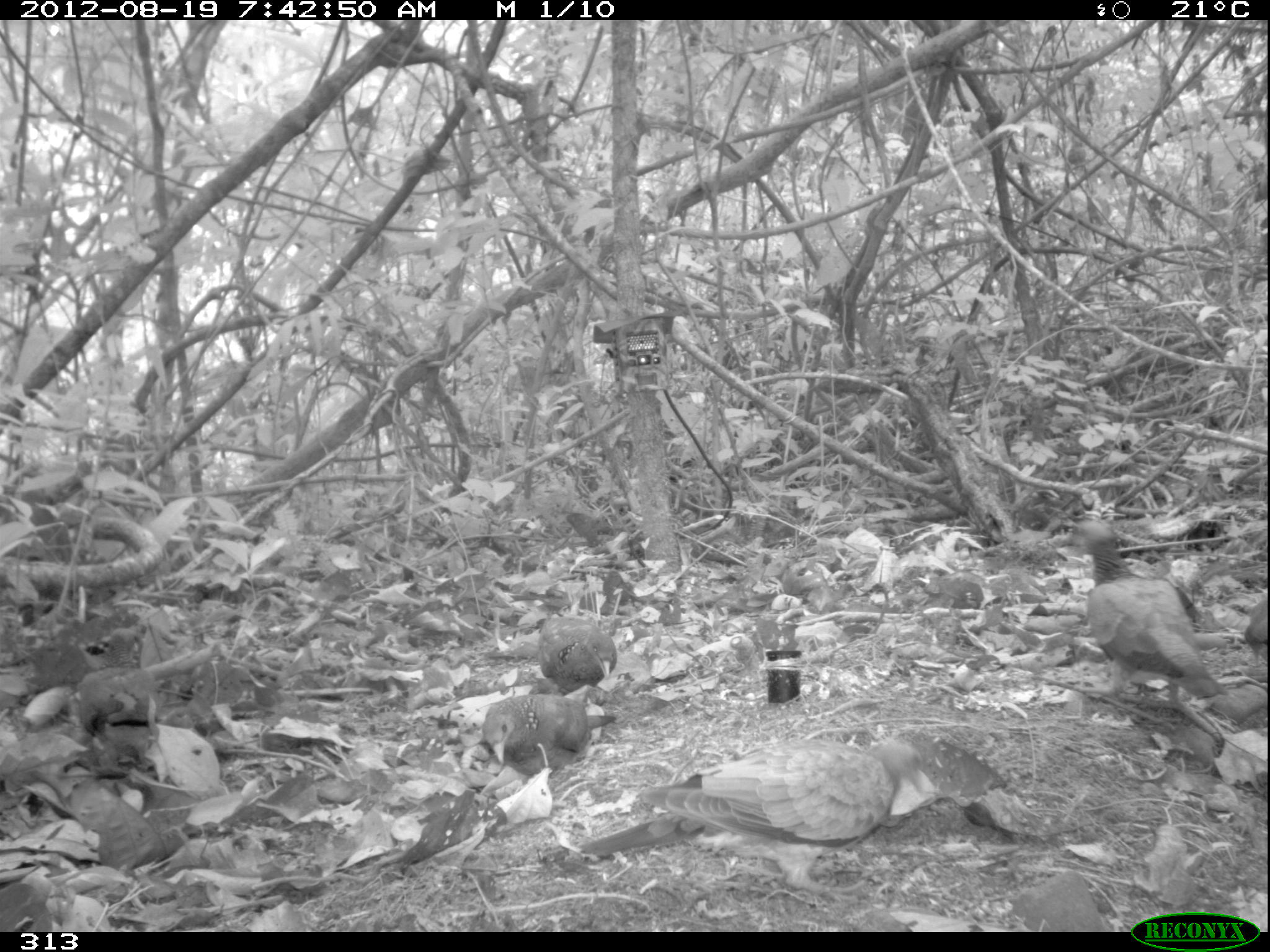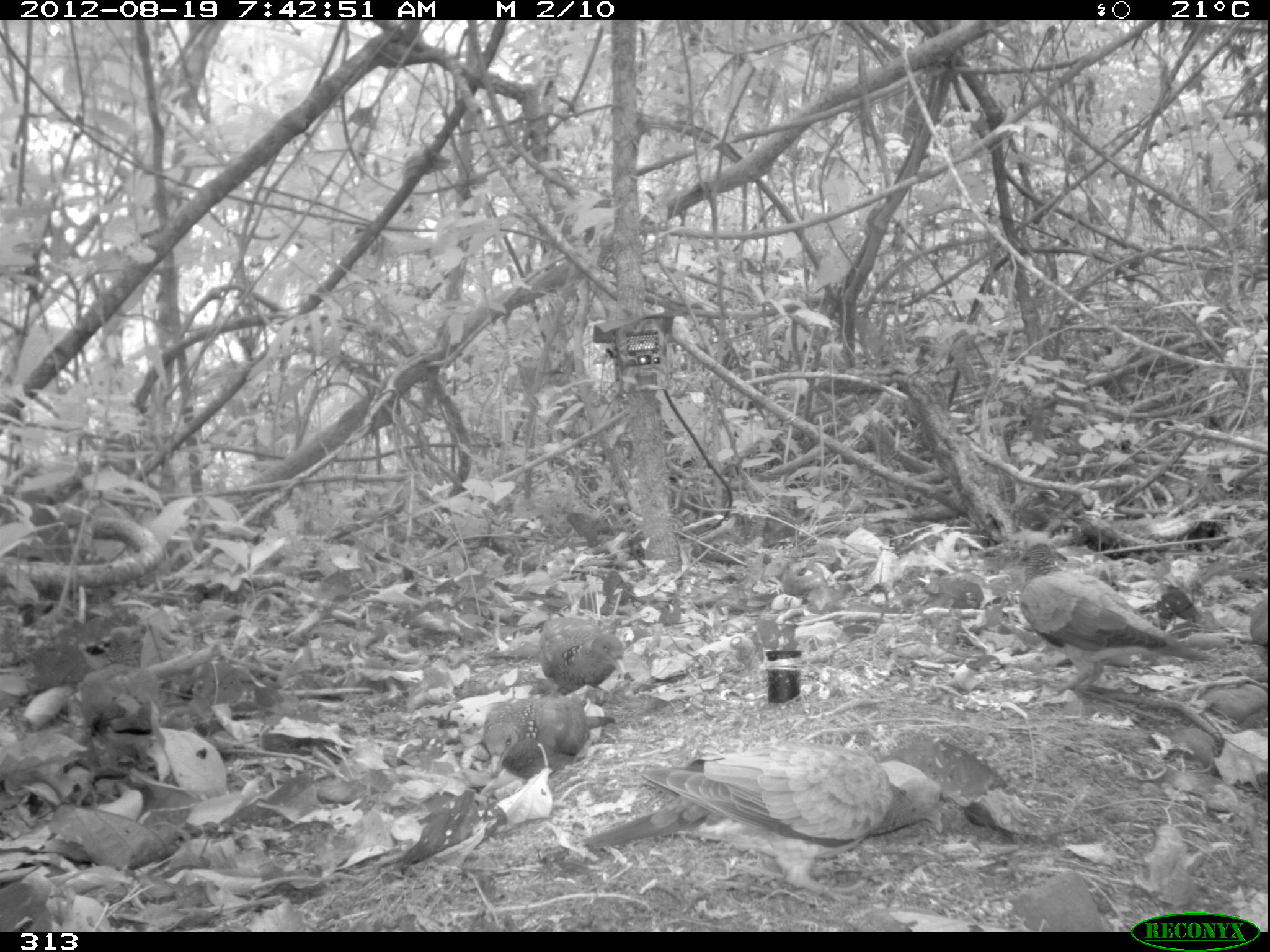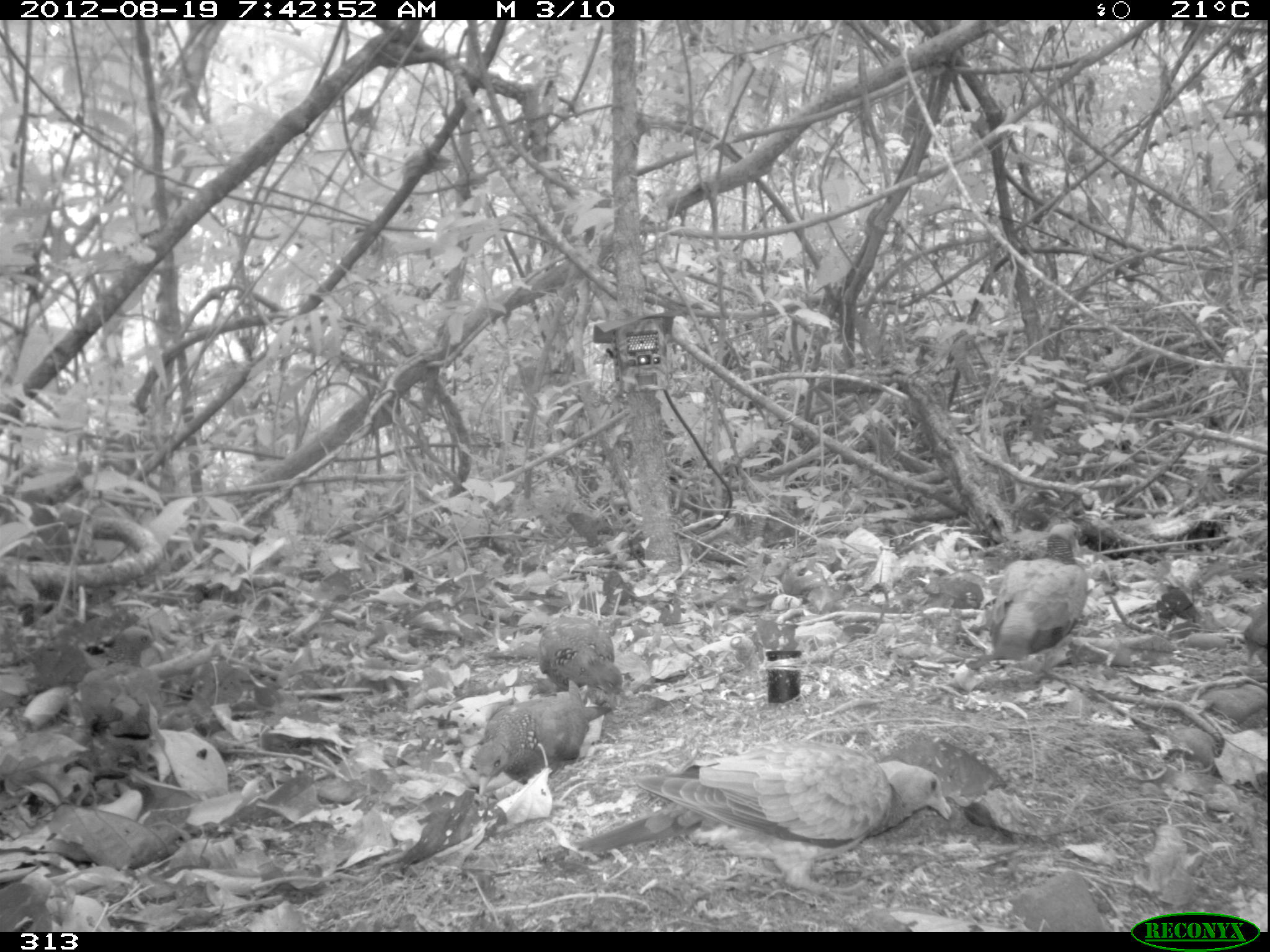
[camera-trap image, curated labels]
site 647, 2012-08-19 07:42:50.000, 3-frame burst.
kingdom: Animalia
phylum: Chordata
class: Aves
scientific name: Aves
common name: bird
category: unknown bird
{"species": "unknown bird (bird) (Aves)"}